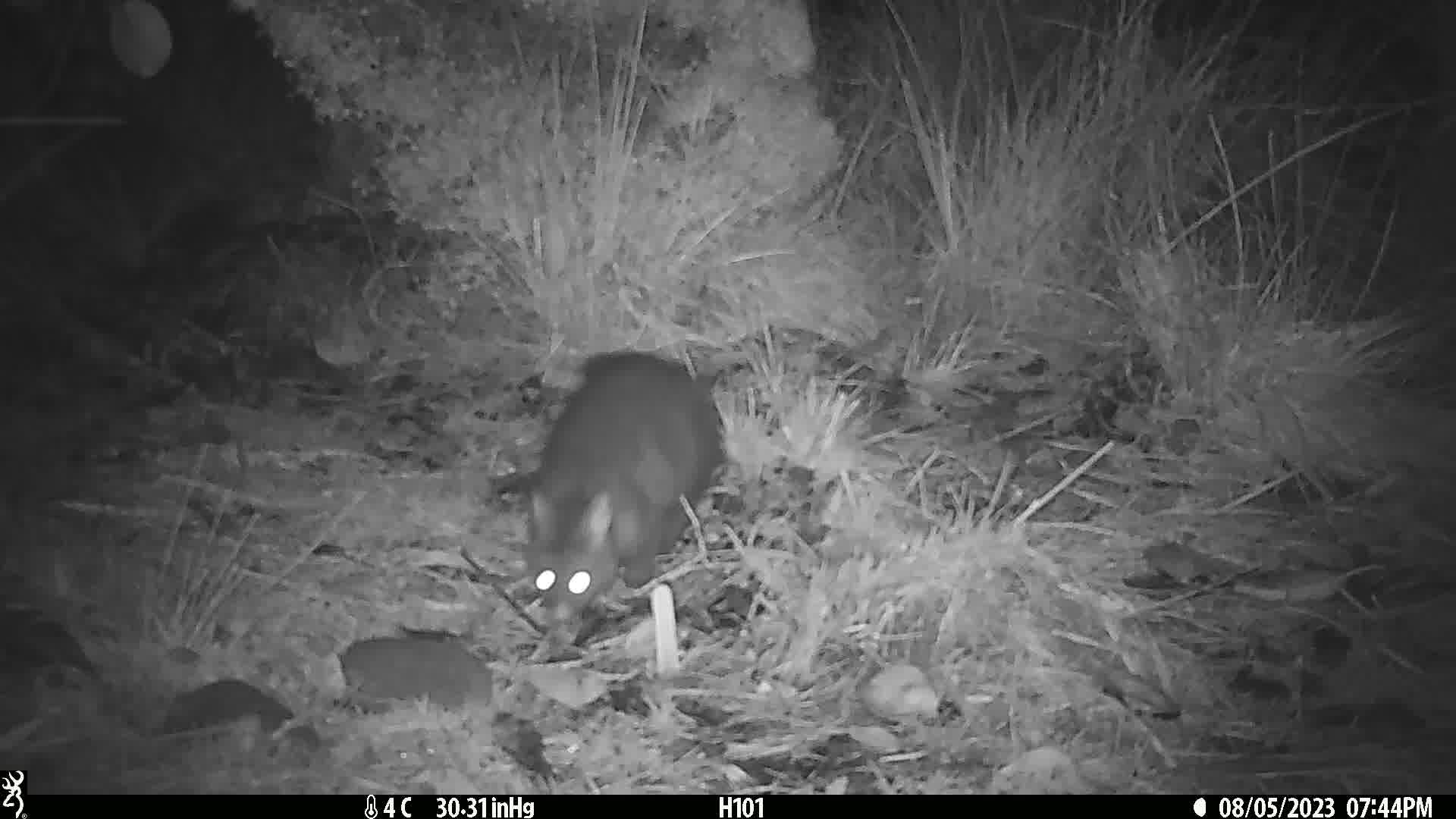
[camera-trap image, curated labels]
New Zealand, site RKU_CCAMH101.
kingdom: Animalia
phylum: Chordata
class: Mammalia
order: Diprotodontia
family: Phalangeridae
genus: Trichosurus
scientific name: Trichosurus vulpecula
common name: common brushtail possum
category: possum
Possum (common brushtail possum) (Trichosurus vulpecula).